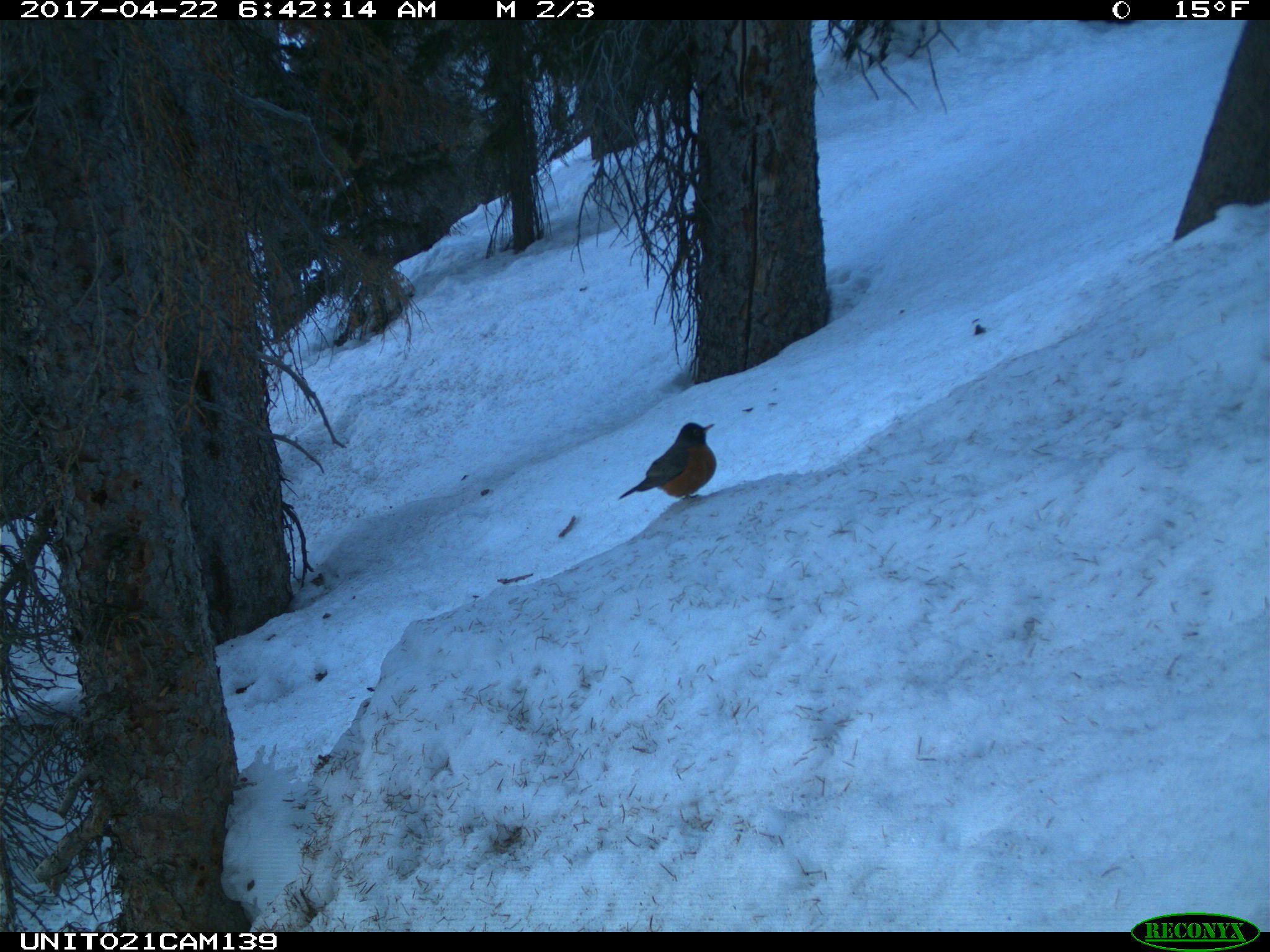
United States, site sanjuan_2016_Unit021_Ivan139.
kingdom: Animalia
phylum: Chordata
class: Aves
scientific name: Aves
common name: birds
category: unidentified bird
Unidentified bird (birds) (Aves).